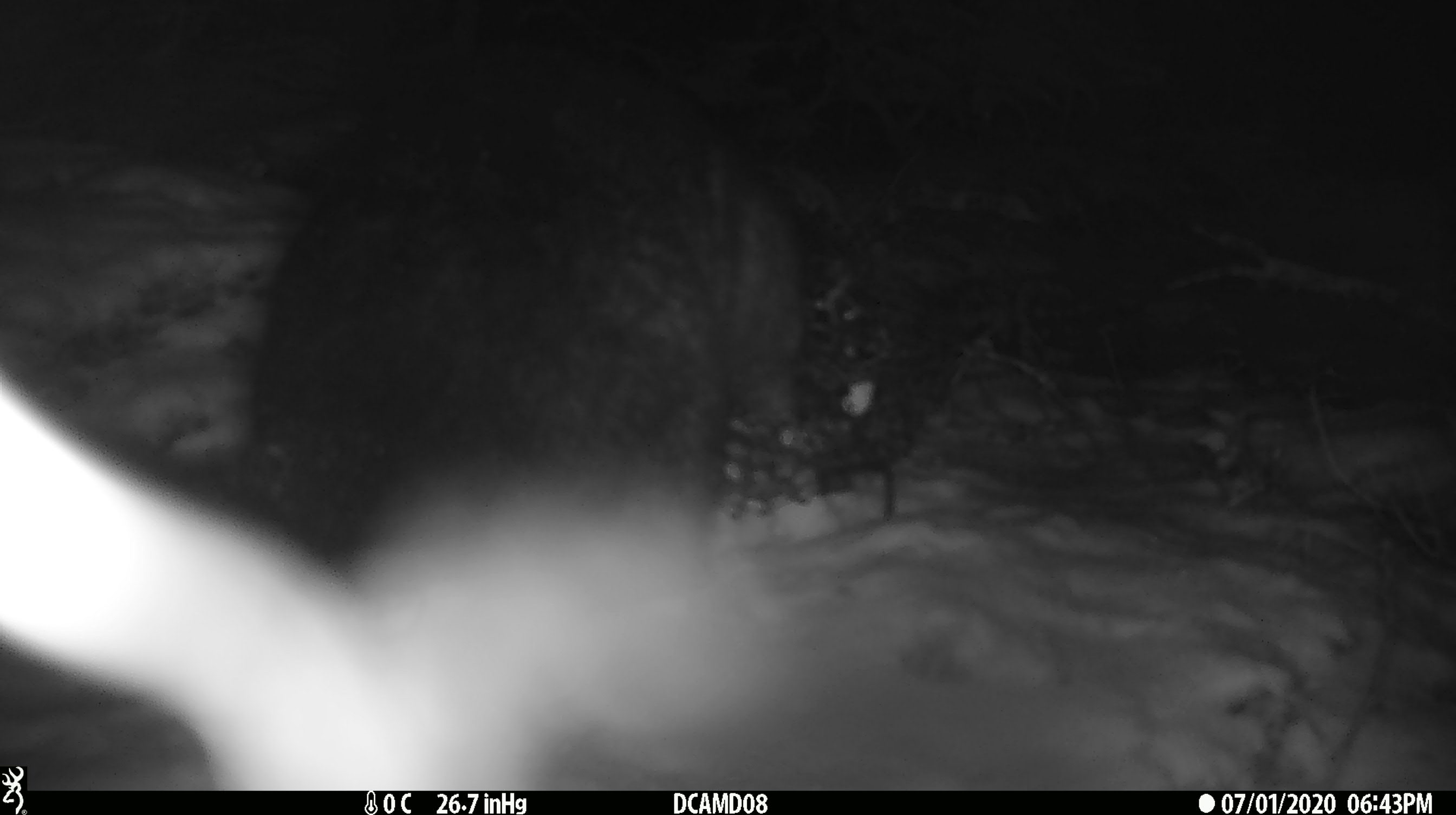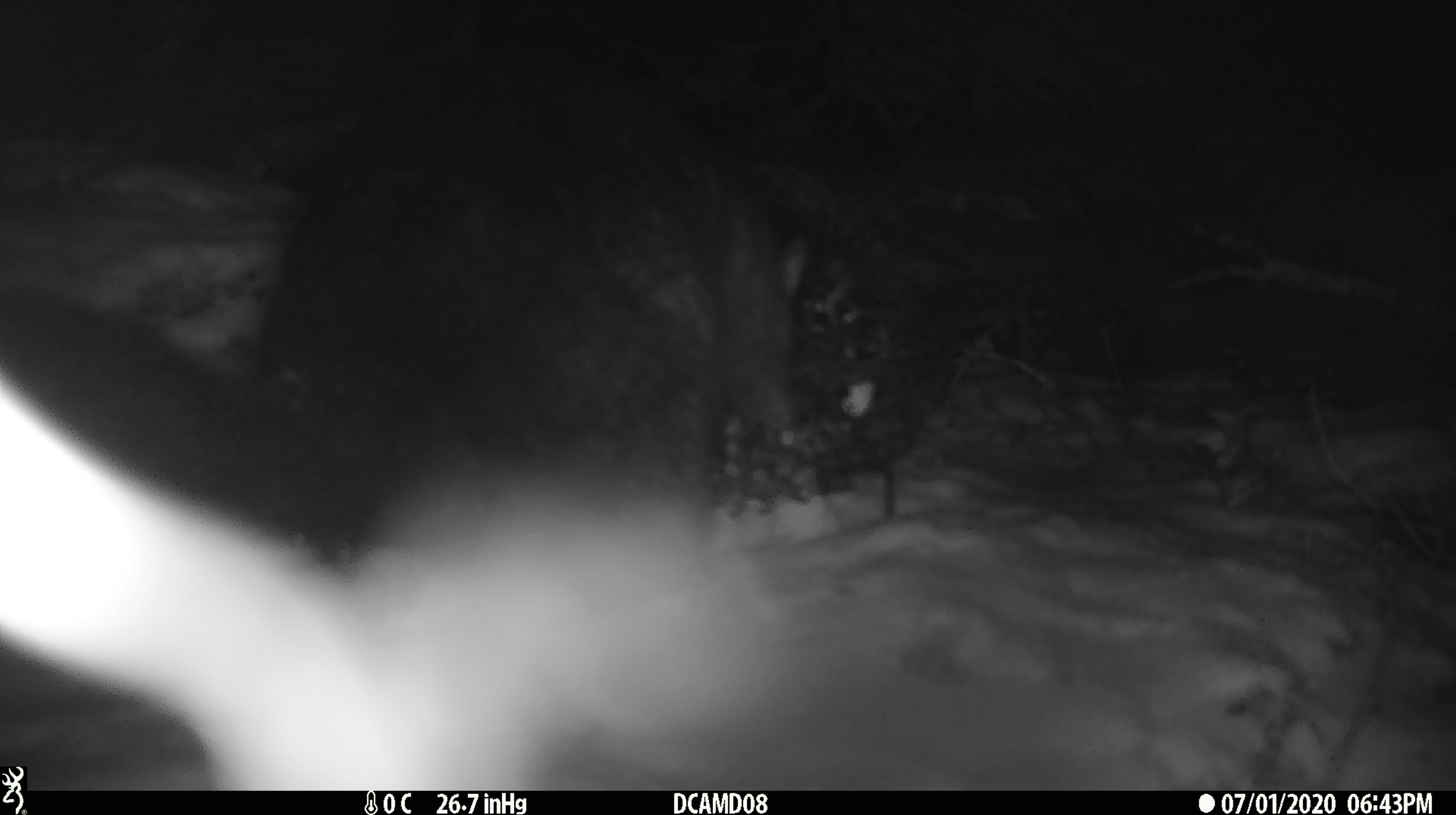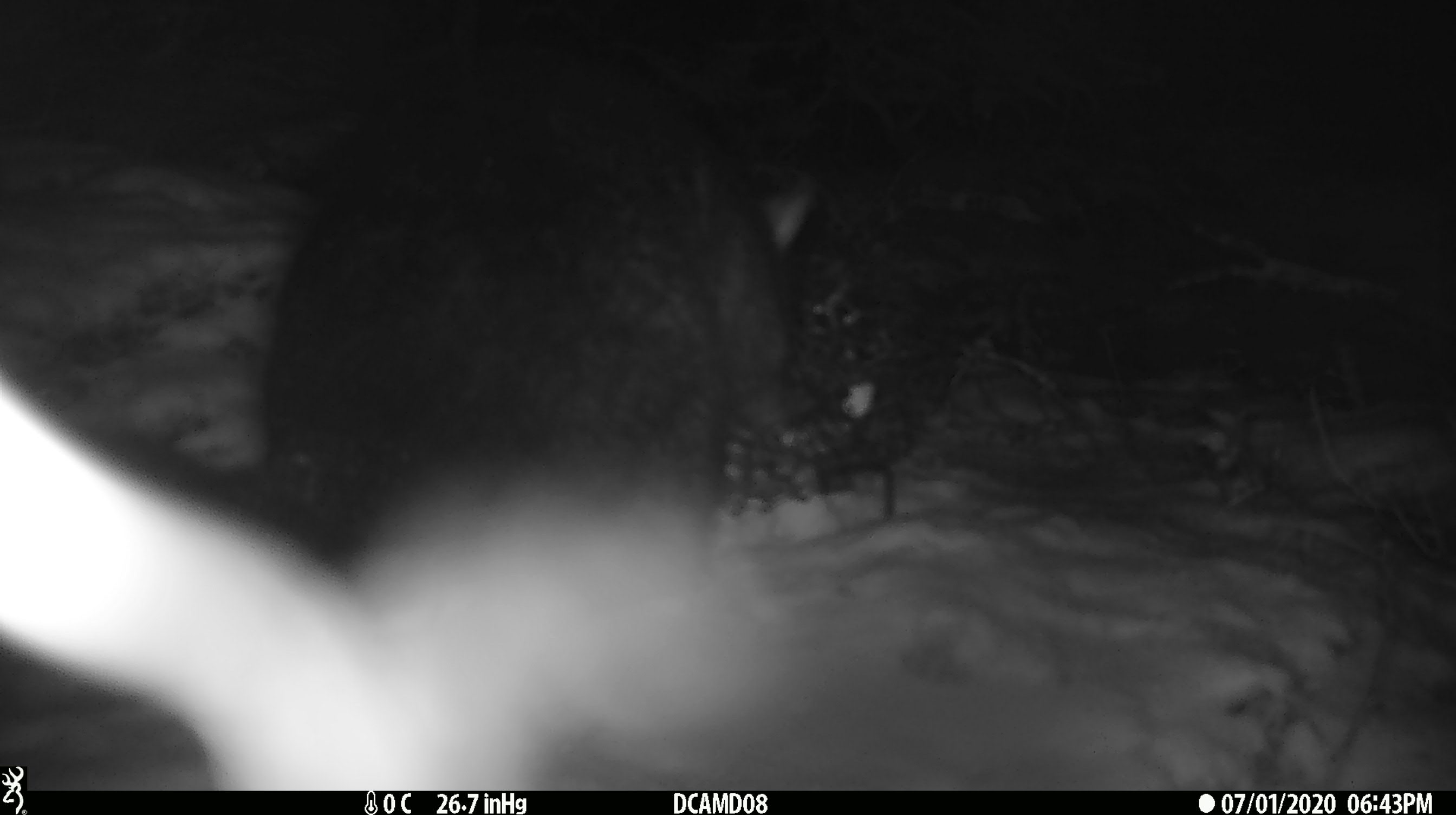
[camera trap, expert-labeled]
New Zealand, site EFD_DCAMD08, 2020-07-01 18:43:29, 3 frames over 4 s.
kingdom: Animalia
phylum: Chordata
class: Mammalia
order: Diprotodontia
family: Phalangeridae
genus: Trichosurus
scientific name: Trichosurus vulpecula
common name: common brushtail possum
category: possum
Possum (common brushtail possum) (Trichosurus vulpecula).